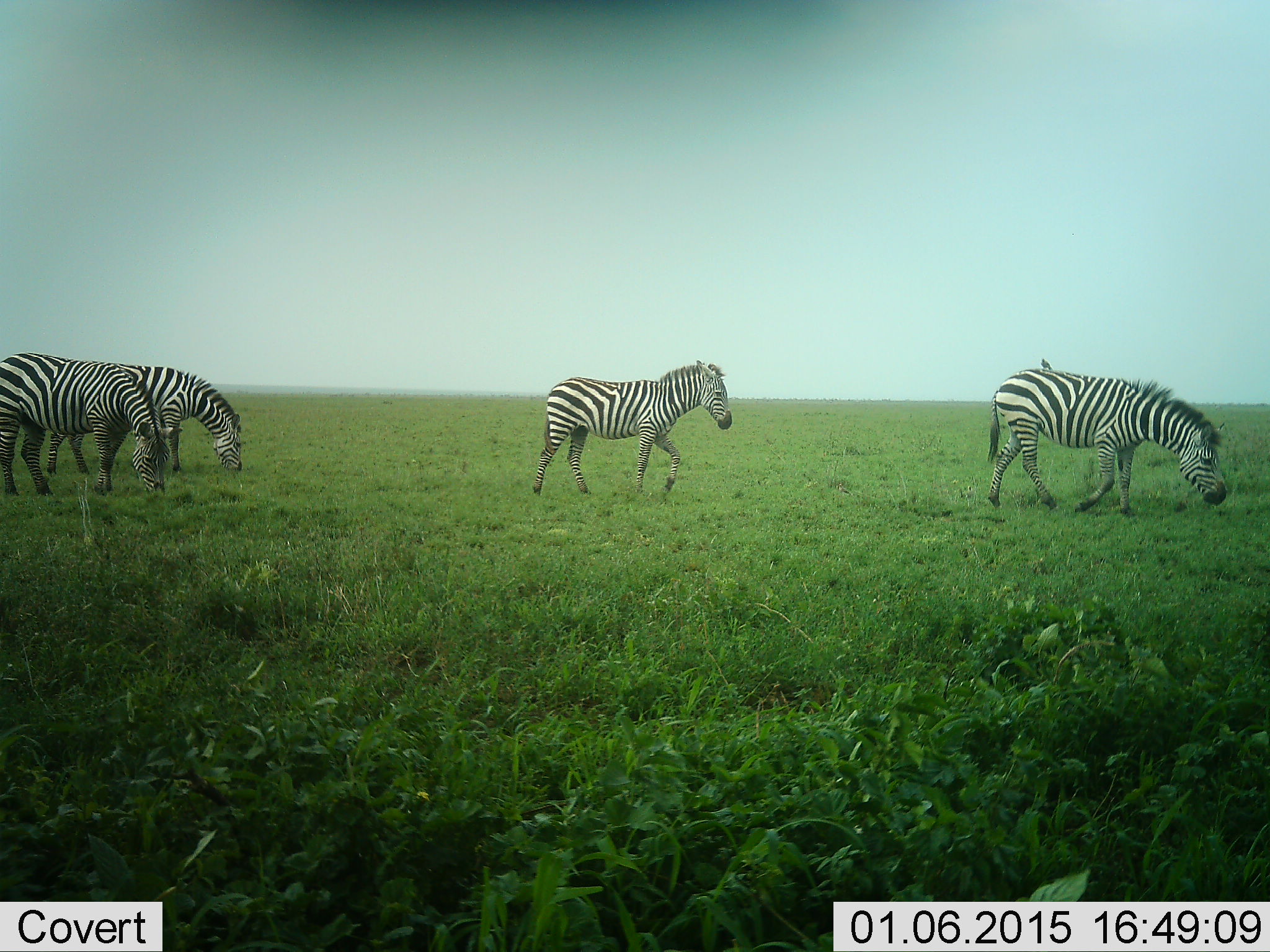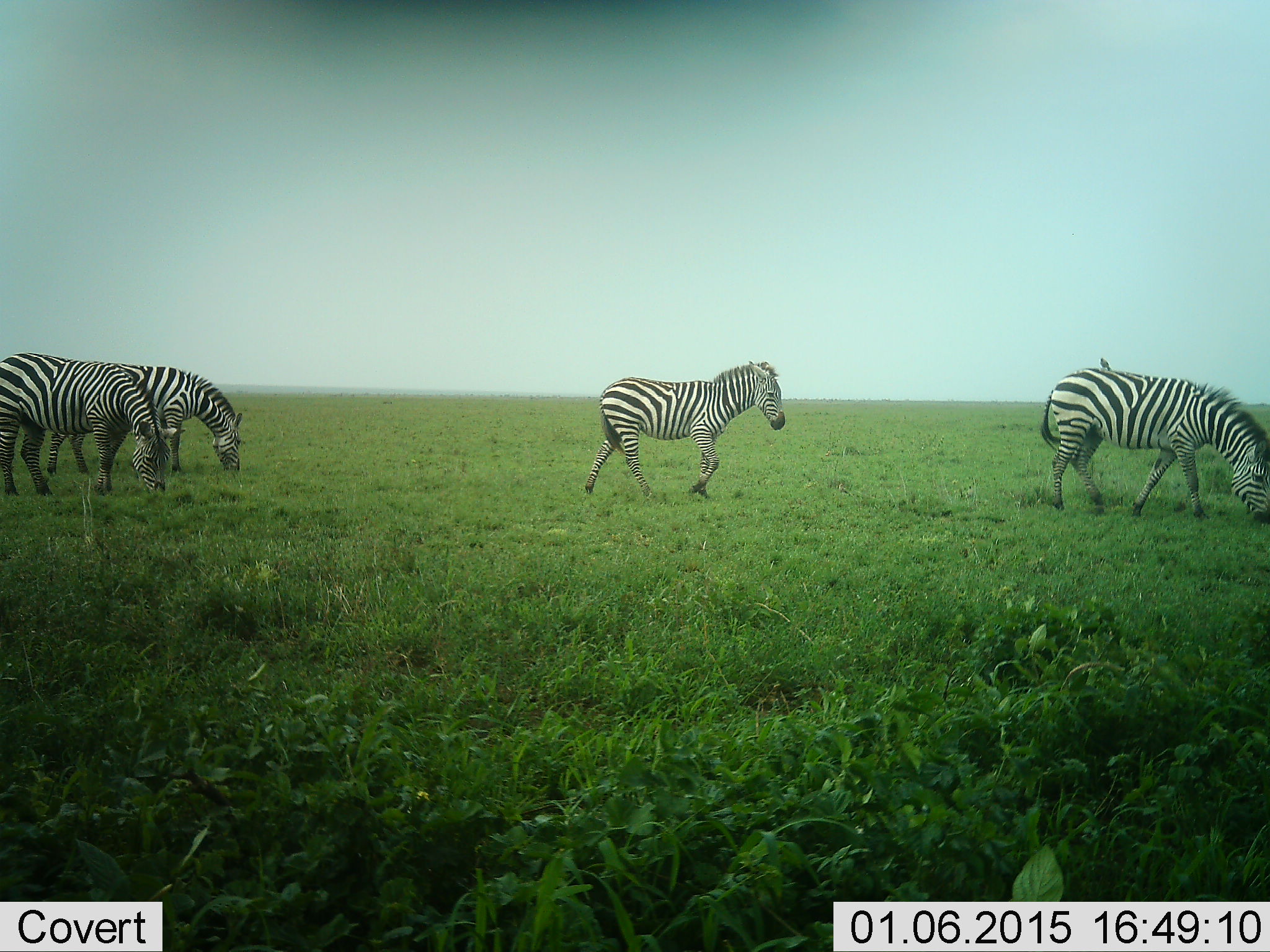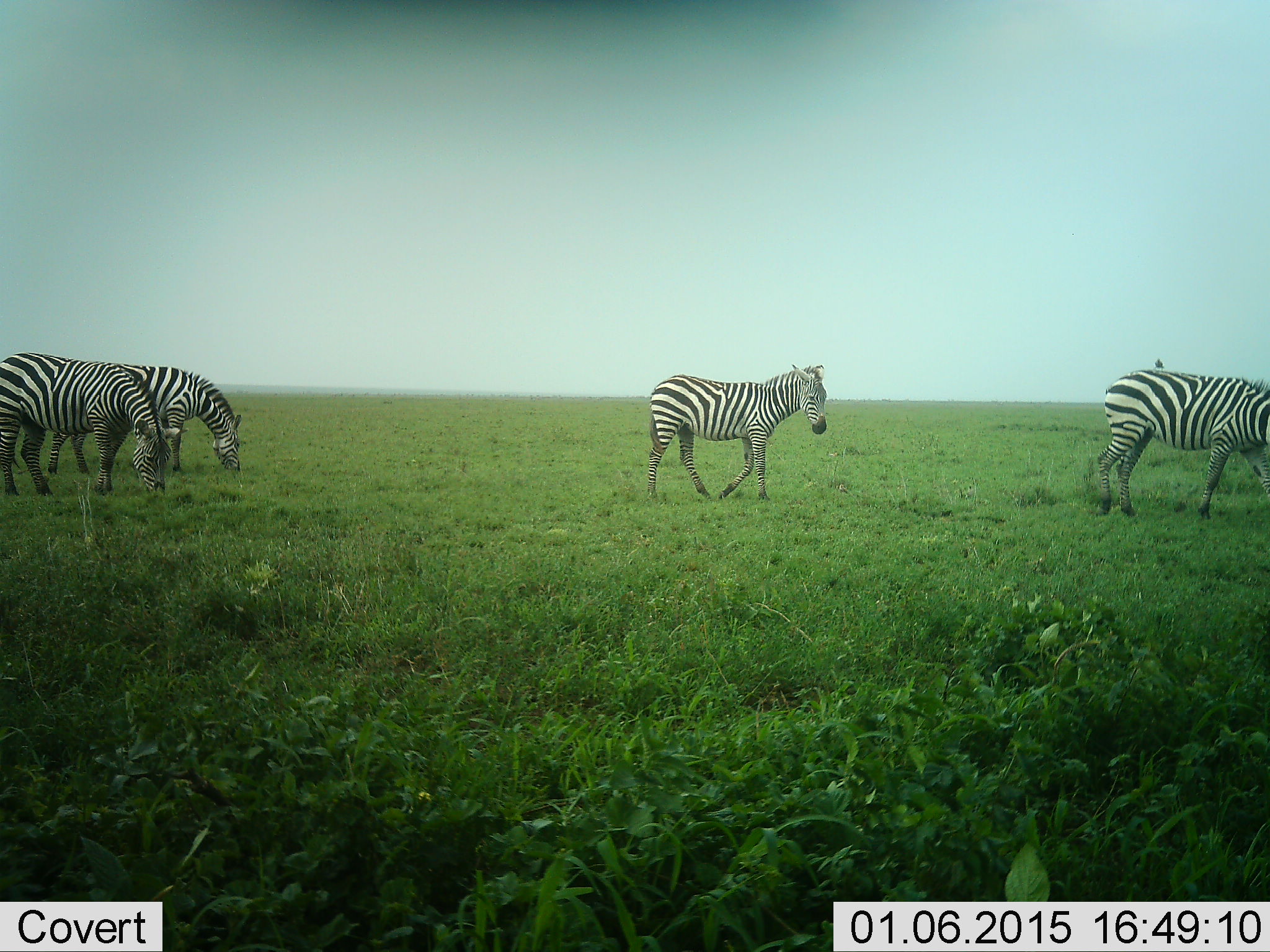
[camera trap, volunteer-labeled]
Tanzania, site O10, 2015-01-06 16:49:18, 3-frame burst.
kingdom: Animalia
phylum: Chordata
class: Mammalia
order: Perissodactyla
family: Equidae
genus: Equus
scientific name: Equus quagga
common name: plains zebra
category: zebra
Zebra (plains zebra) (Equus quagga), count 4. Behavior (volunteer vote fractions): standing 35%, resting 6%, moving 82%, interacting 0%. Young present (vote fraction): 12%. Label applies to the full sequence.